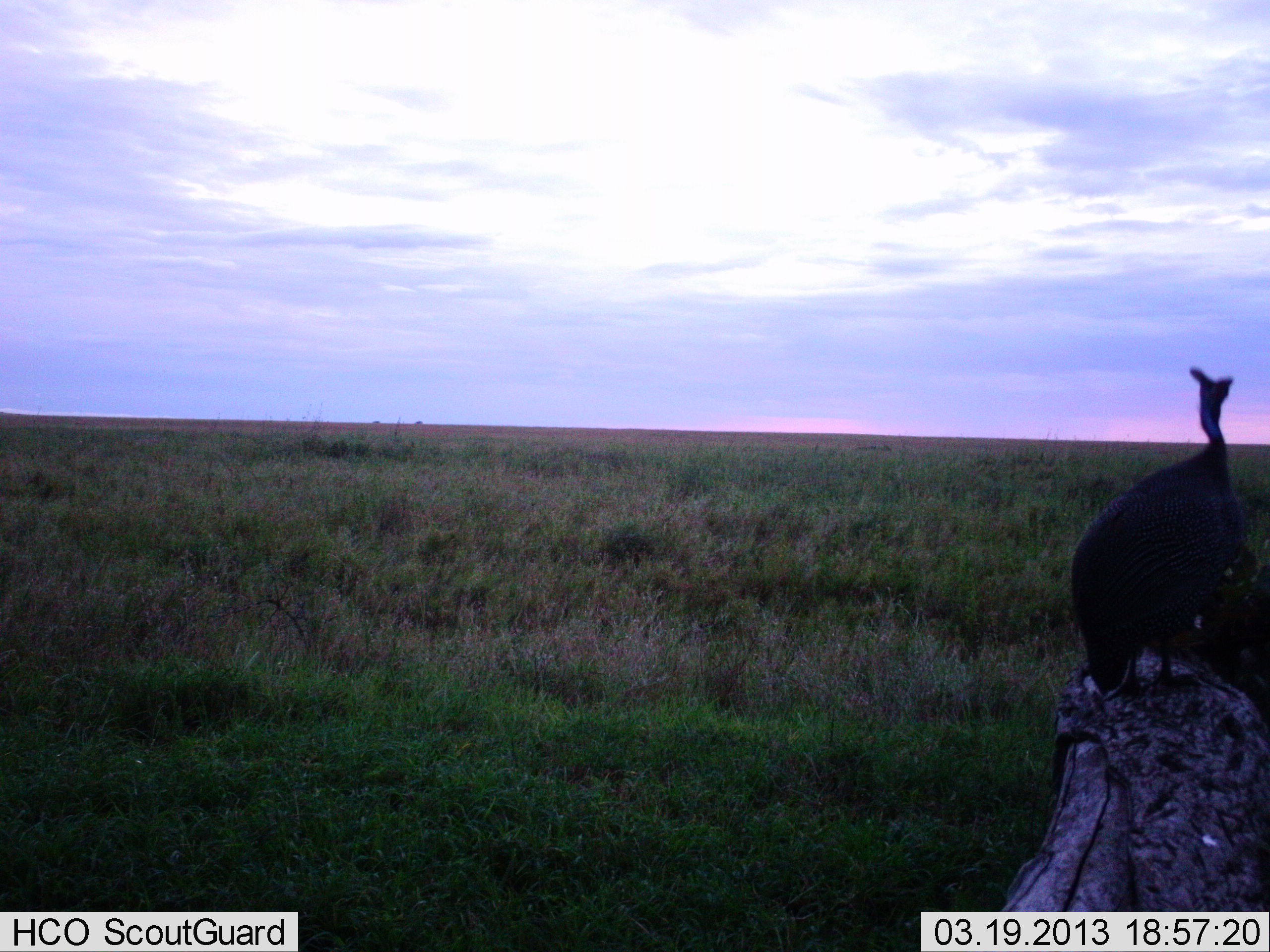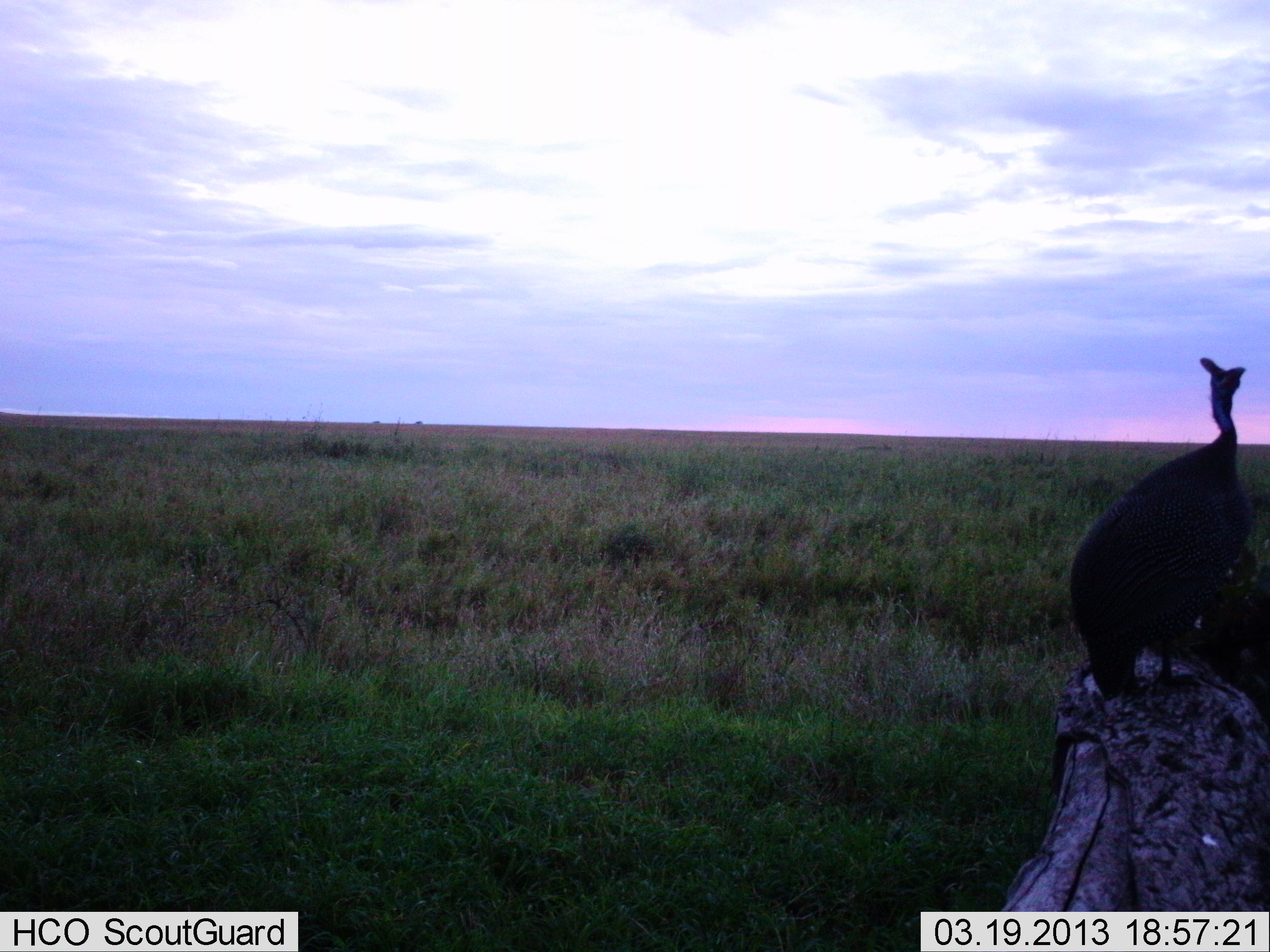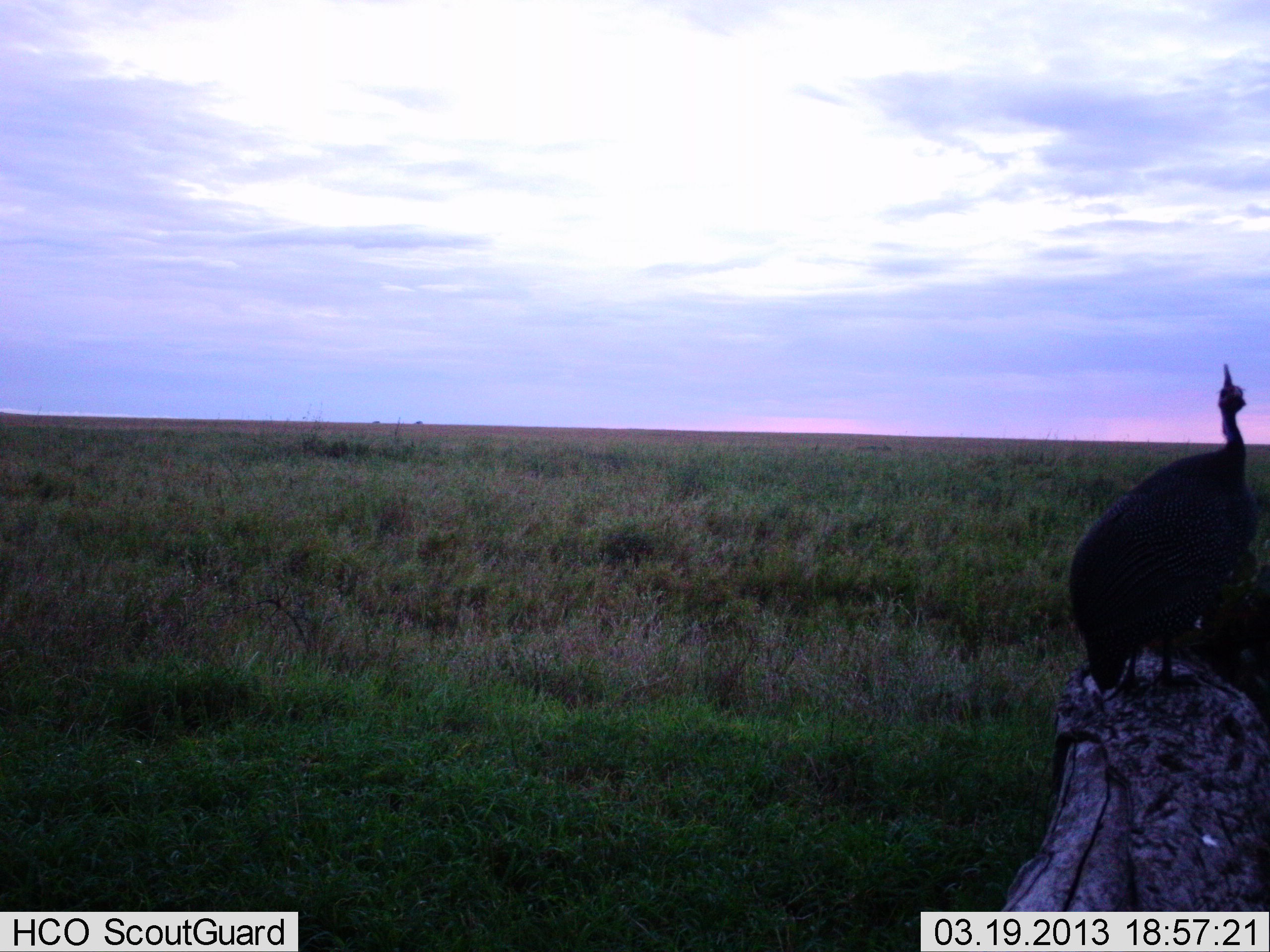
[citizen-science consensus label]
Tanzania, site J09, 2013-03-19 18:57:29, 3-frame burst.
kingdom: Animalia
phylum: Chordata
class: Aves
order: Galliformes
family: Numididae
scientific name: Numididae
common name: guinea fowl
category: guineafowl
Guineafowl (guinea fowl) (Numididae), count 1. Behavior (volunteer vote fractions): standing 96%, resting 8%, moving 4%, interacting 0%. Young present (vote fraction): 0%. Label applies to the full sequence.